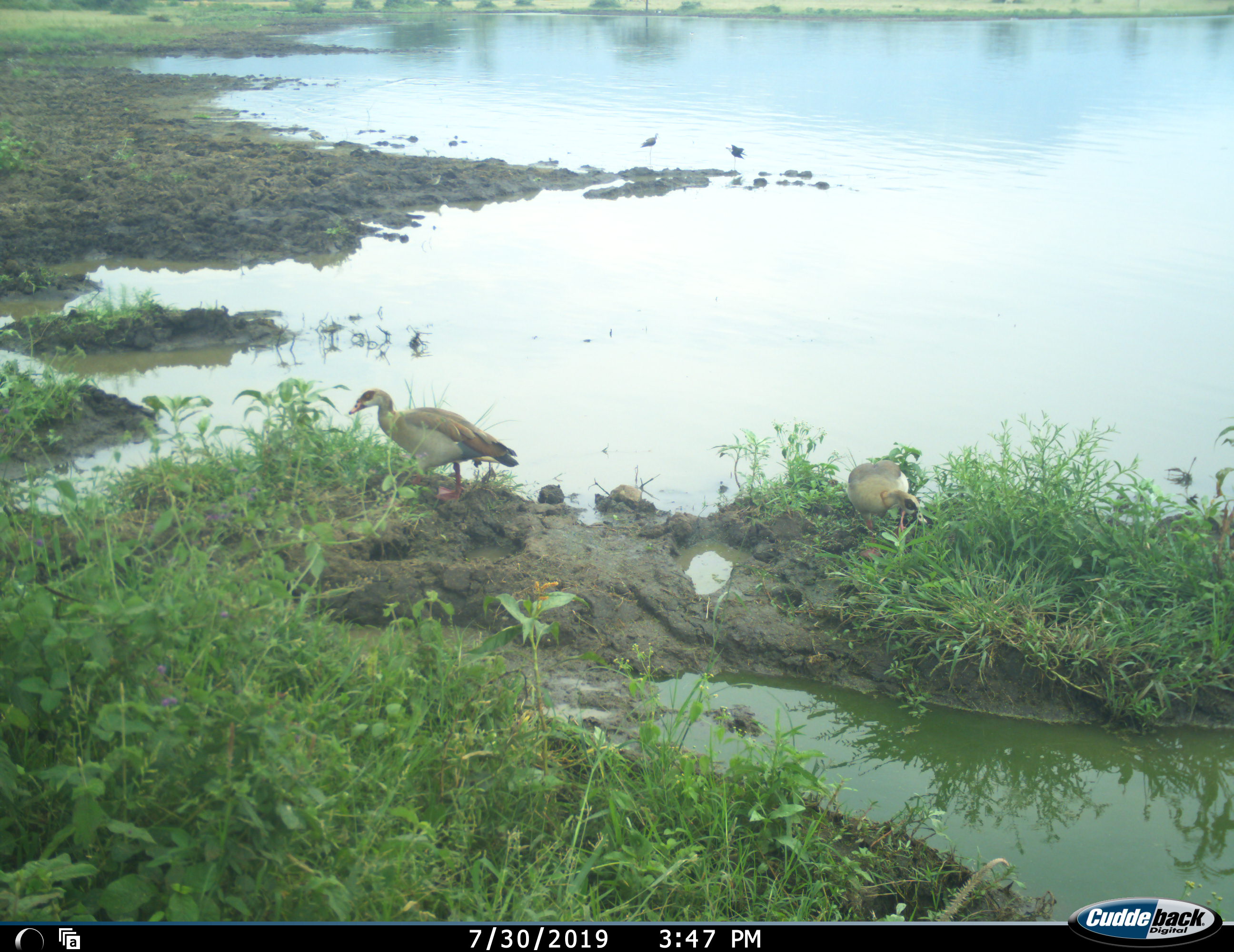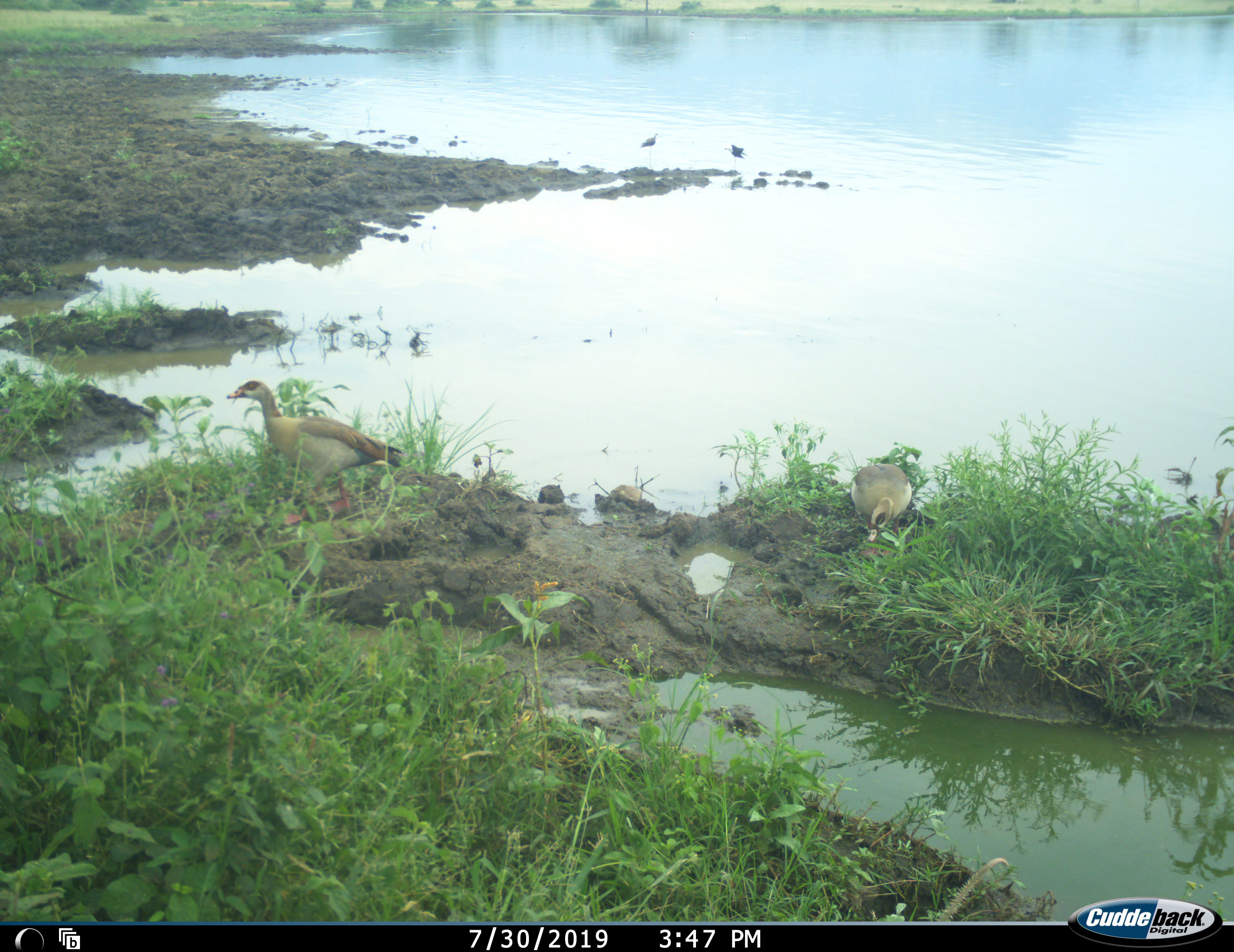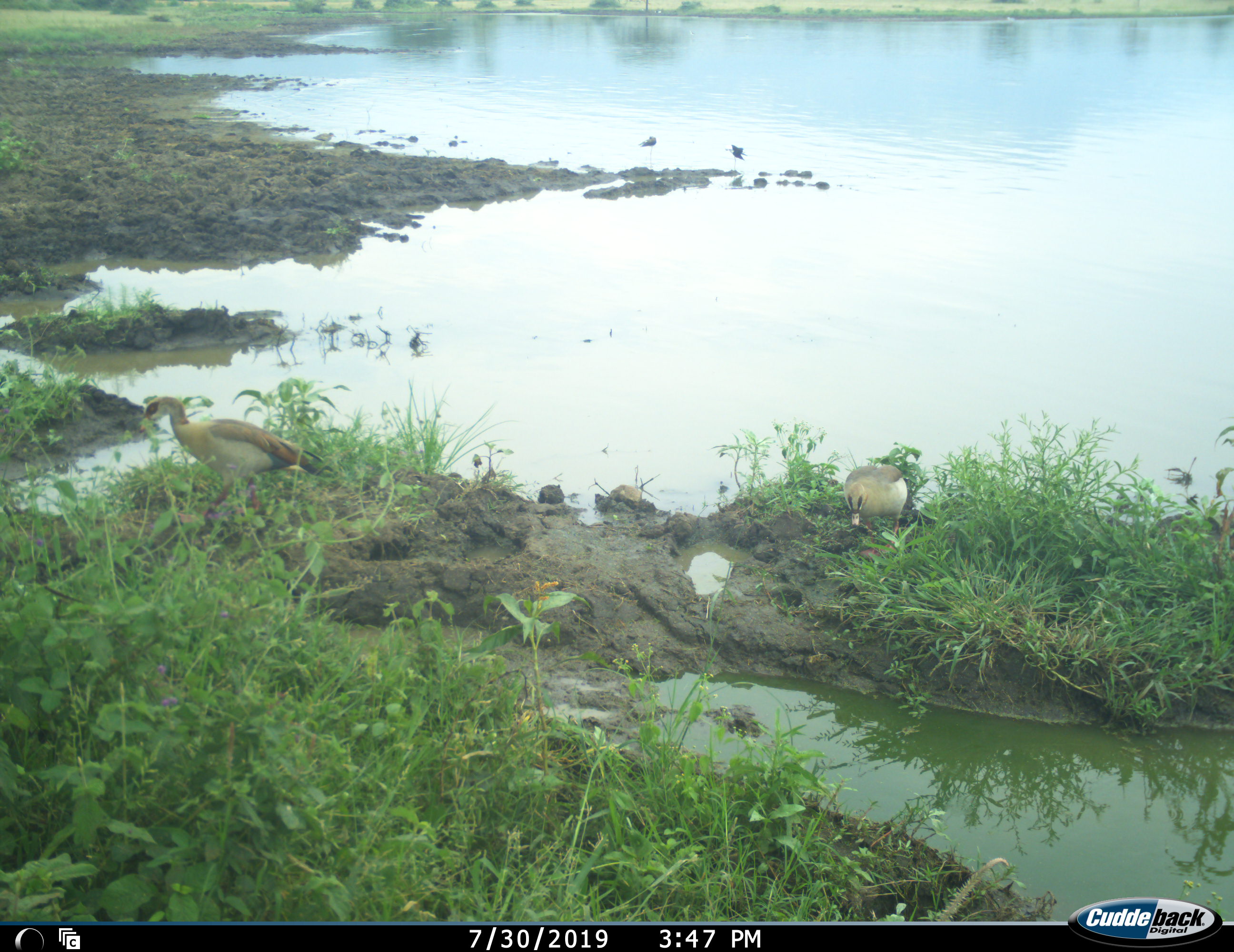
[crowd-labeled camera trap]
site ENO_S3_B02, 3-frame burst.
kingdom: Animalia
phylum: Chordata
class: Aves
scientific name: Aves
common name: bird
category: birdother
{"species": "birdother (bird) (Aves)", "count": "2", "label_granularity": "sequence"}